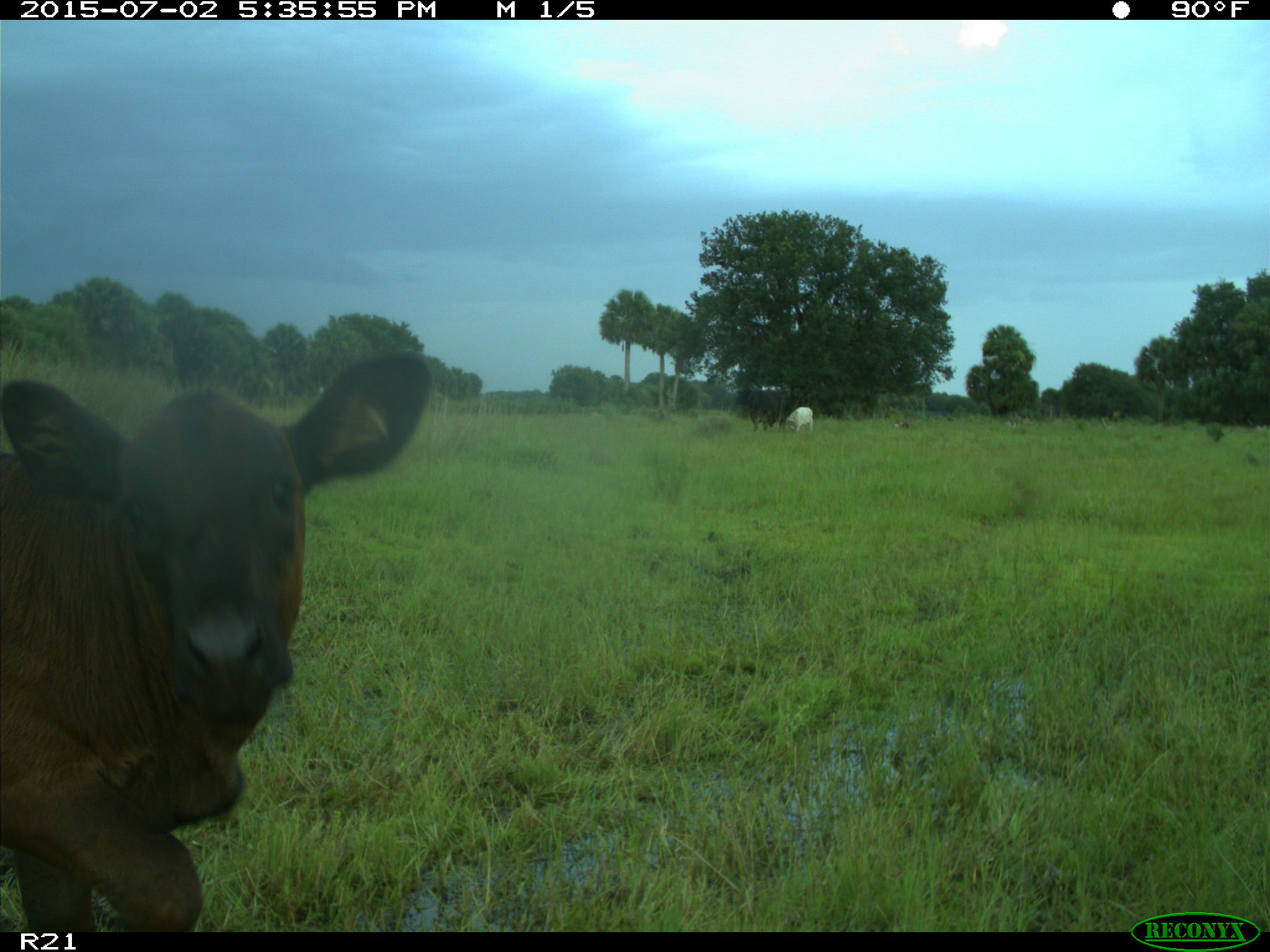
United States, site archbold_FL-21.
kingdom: Animalia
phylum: Chordata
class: Mammalia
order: Artiodactyla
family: Bovidae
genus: Bos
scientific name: Bos taurus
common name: domestic cow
Bos taurus (domestic cow).